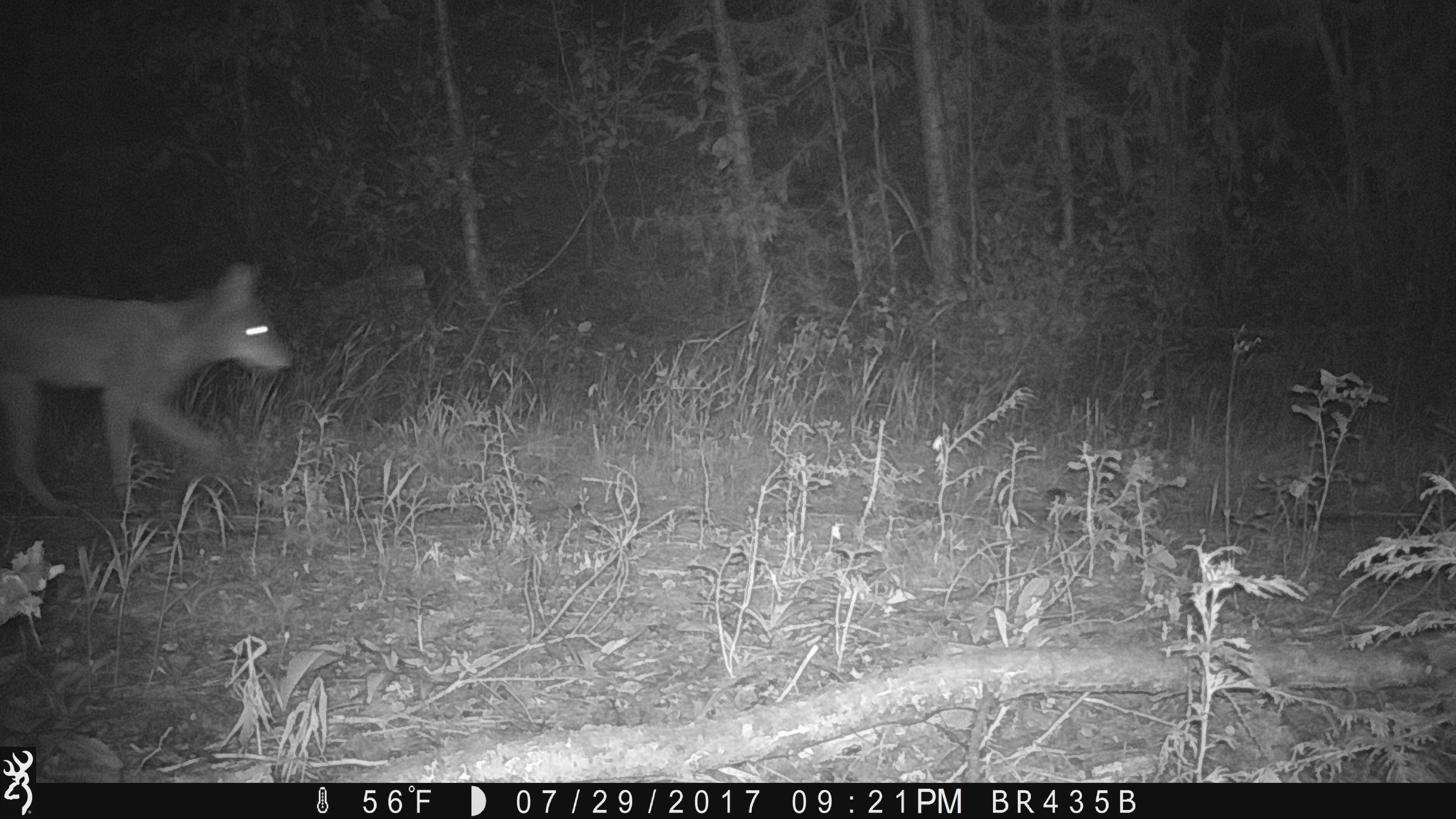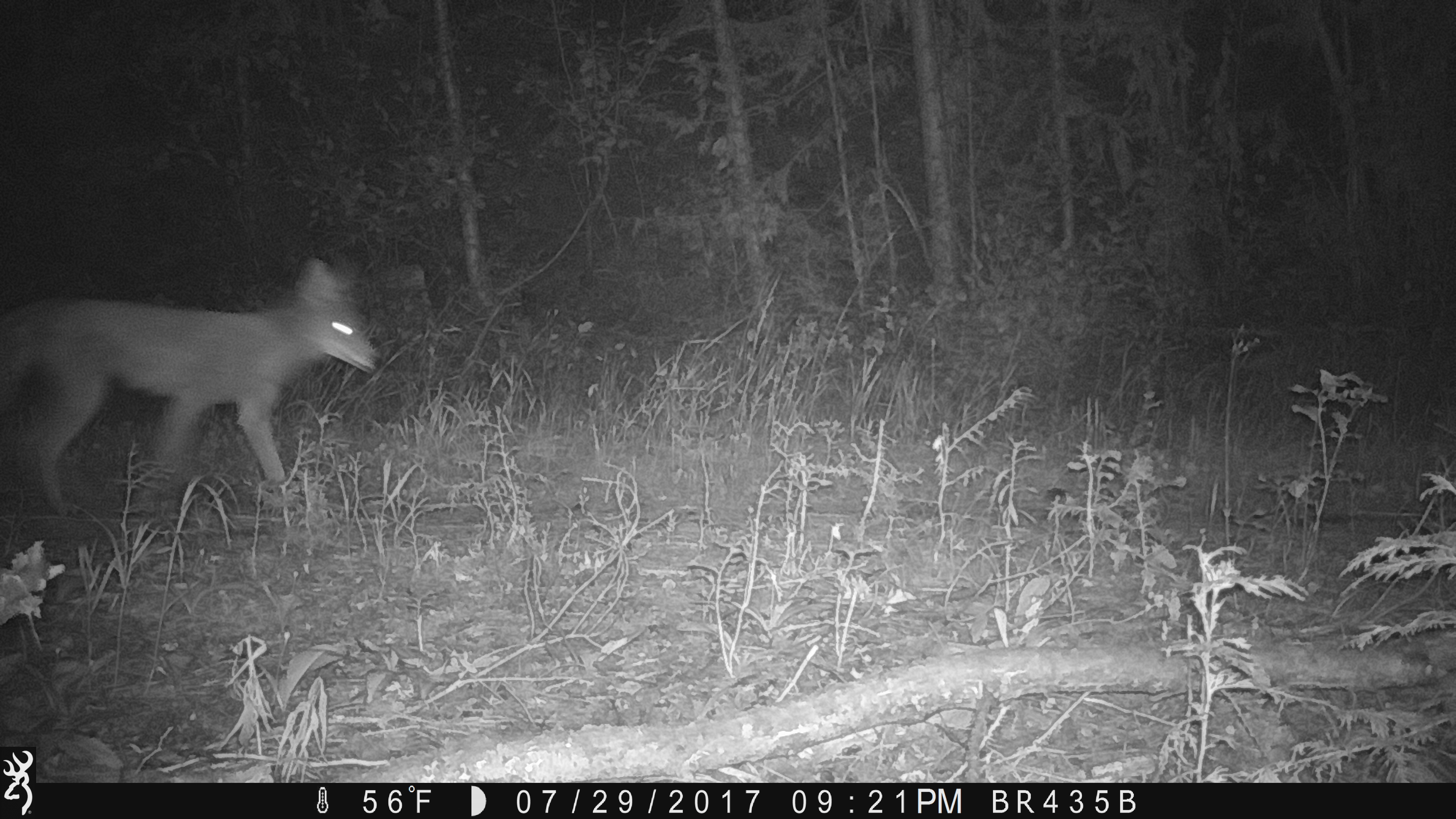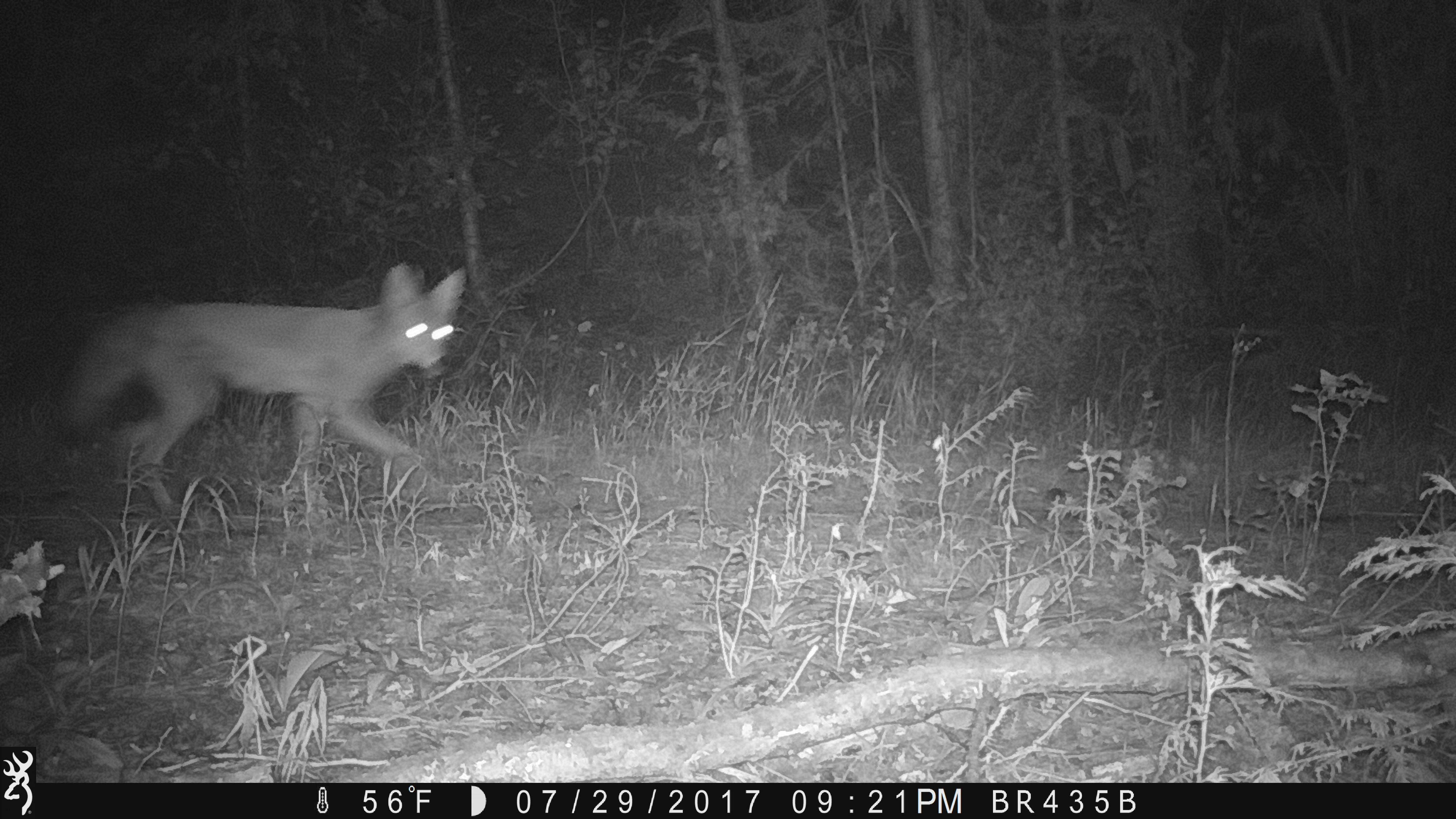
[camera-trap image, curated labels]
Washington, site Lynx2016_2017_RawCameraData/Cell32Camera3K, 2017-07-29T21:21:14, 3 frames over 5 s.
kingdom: Animalia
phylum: Chordata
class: Mammalia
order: Carnivora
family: Canidae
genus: Canis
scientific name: Canis latrans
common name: coyote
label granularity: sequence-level